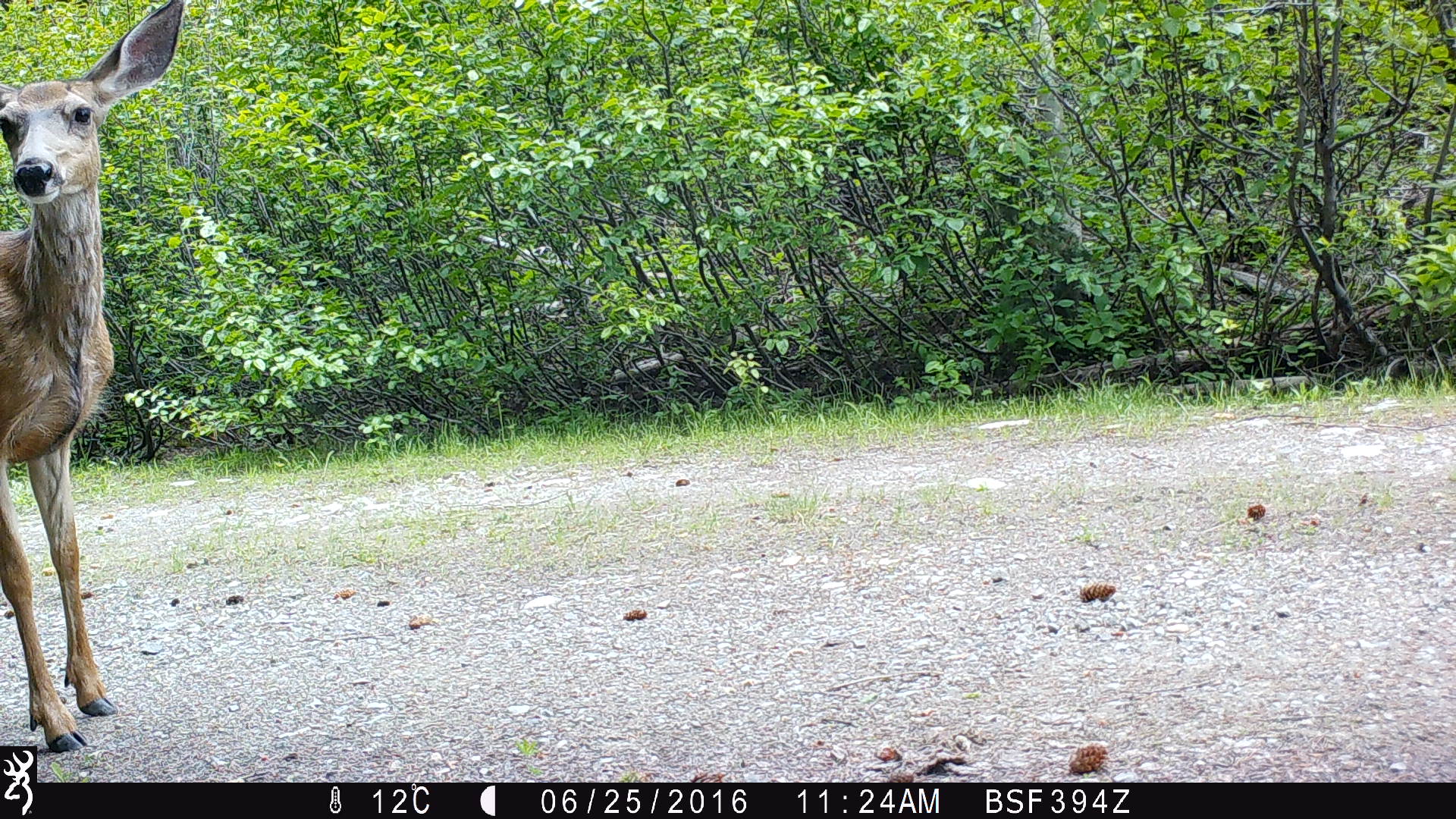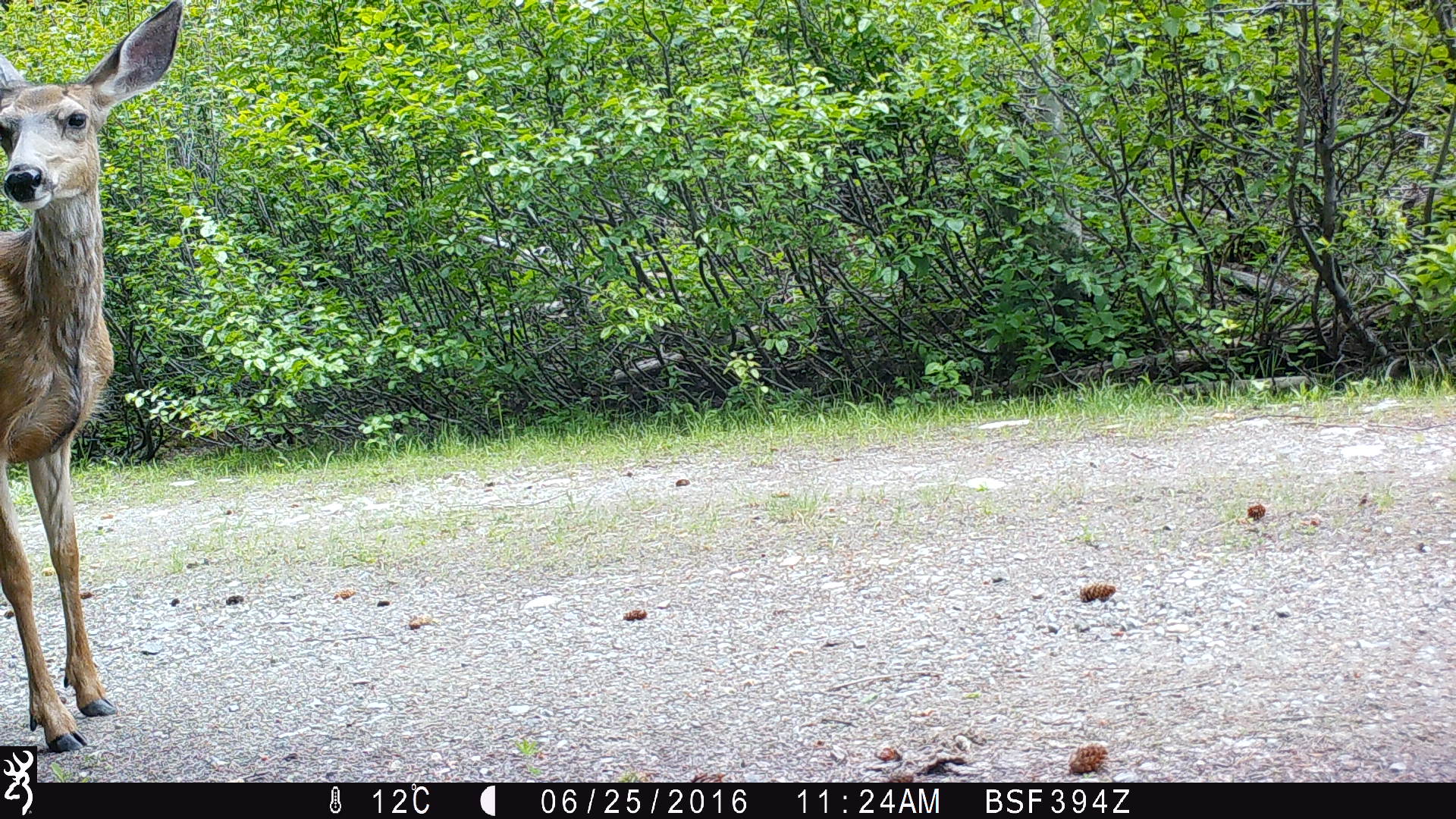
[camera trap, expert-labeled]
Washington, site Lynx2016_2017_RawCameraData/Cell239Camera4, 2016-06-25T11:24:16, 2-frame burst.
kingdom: Animalia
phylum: Chordata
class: Mammalia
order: Artiodactyla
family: Cervidae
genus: Odocoileus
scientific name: Odocoileus hemionus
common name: mule deer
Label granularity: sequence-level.